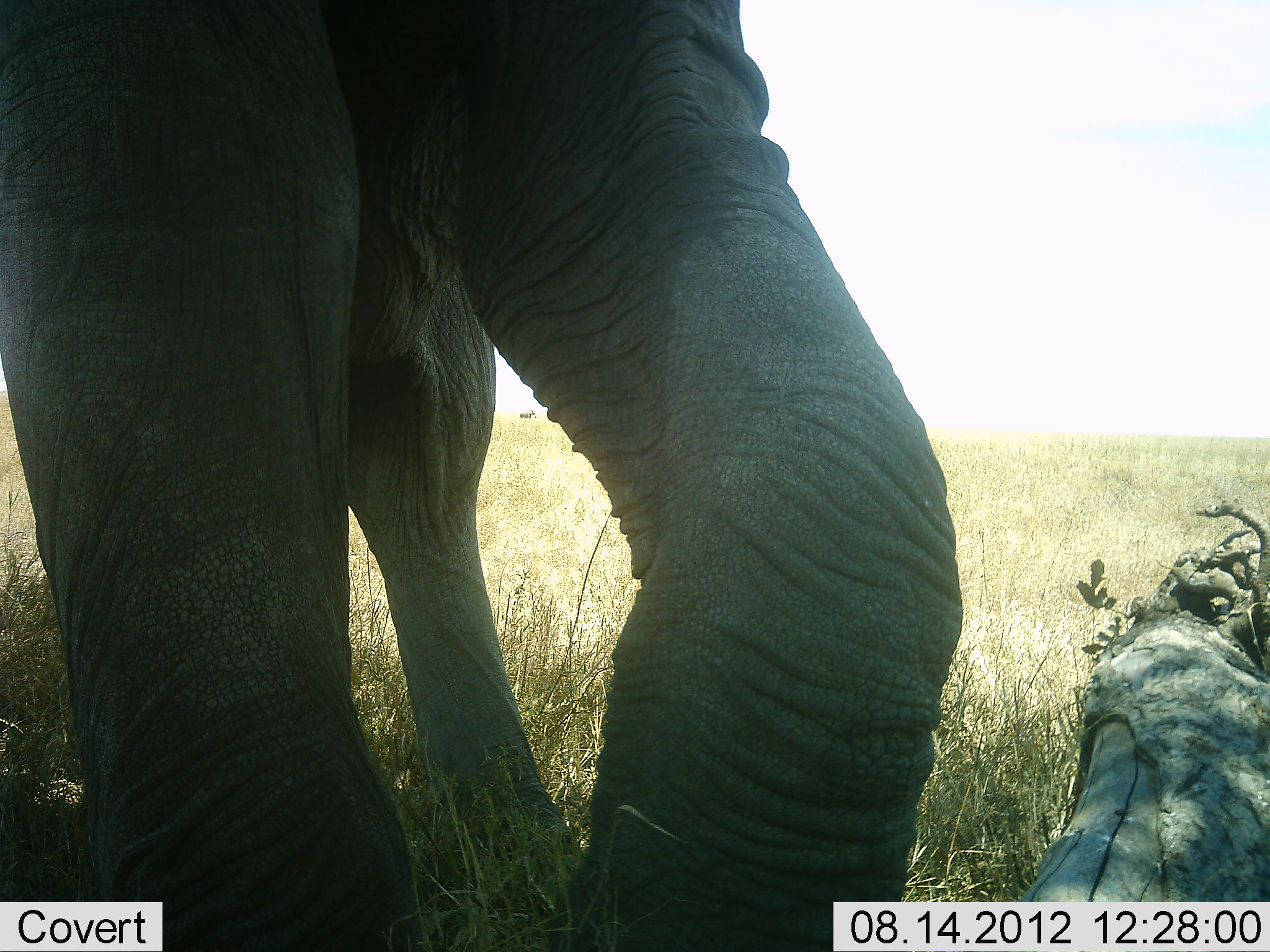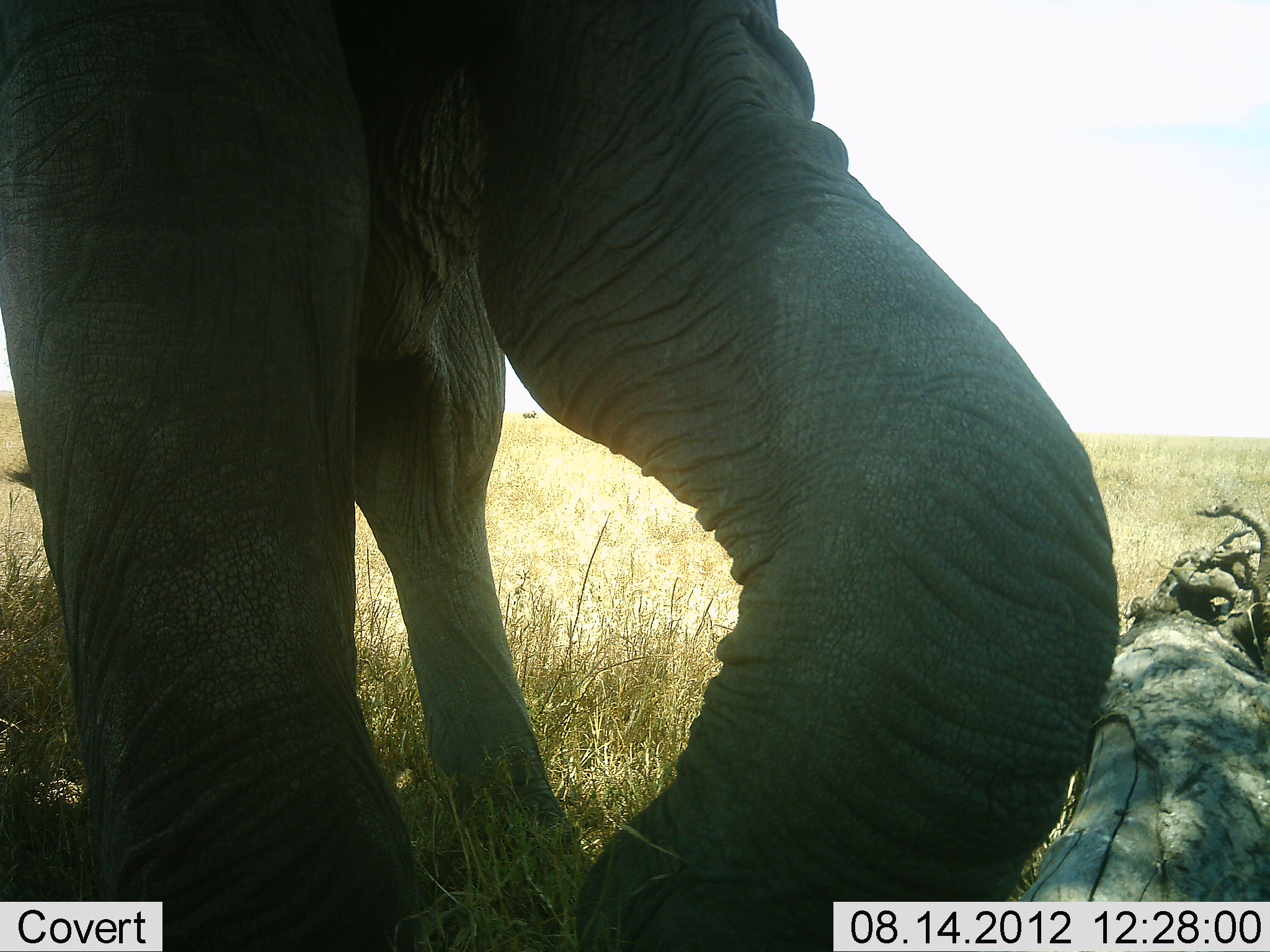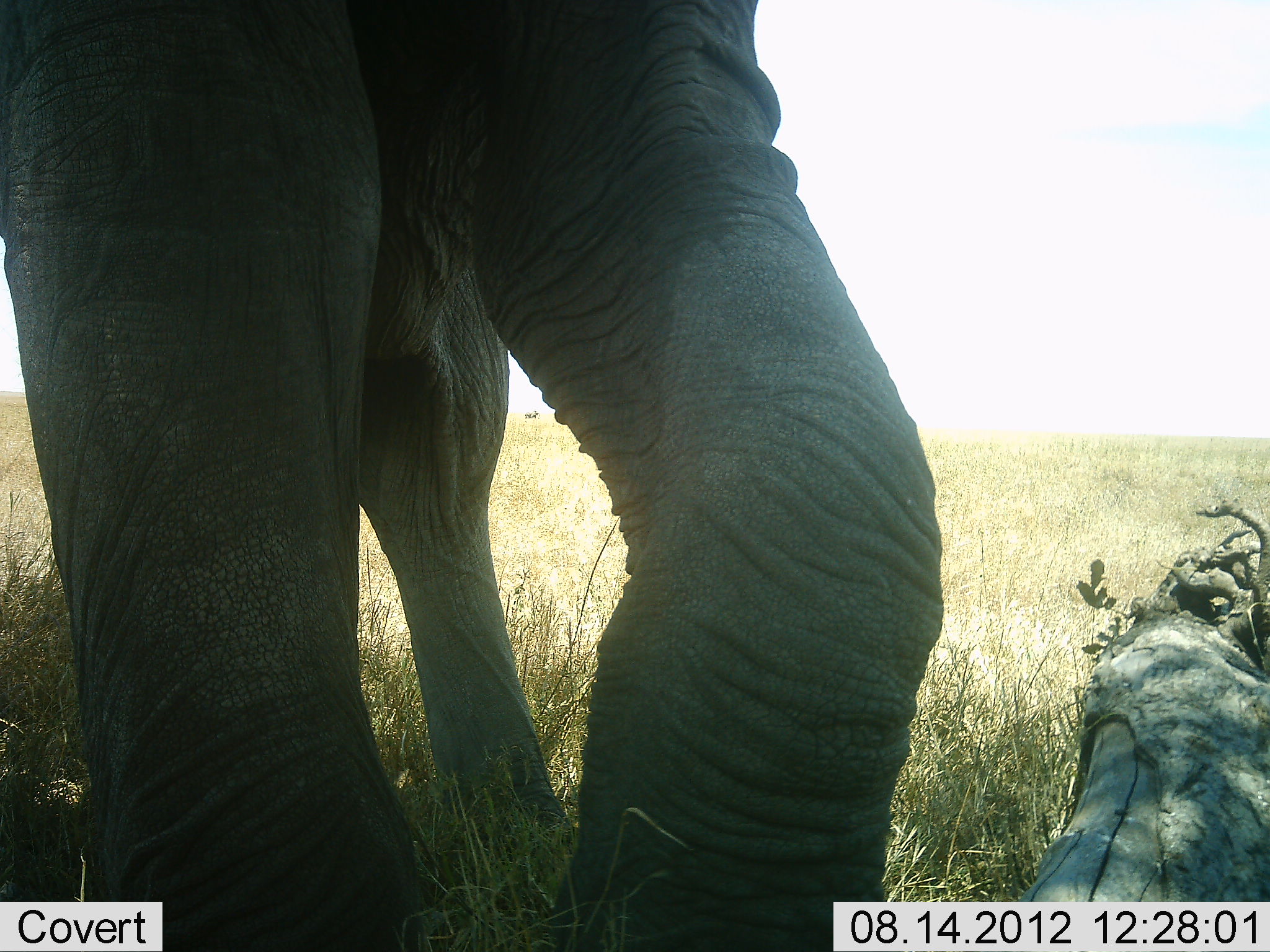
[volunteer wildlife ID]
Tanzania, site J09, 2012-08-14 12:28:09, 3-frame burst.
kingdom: Animalia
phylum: Chordata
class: Mammalia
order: Proboscidea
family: Elephantidae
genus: Loxodonta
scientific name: Loxodonta africana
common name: african bush elephant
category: elephant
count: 1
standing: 80%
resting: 0%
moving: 40%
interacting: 10%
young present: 0%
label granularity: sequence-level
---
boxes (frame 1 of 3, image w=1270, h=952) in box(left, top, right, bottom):
animal: box(1, 0, 966, 951)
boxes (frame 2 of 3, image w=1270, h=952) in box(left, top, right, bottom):
animal: box(0, 1, 1125, 952)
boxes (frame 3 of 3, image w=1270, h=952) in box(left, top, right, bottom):
animal: box(1, 1, 946, 952)